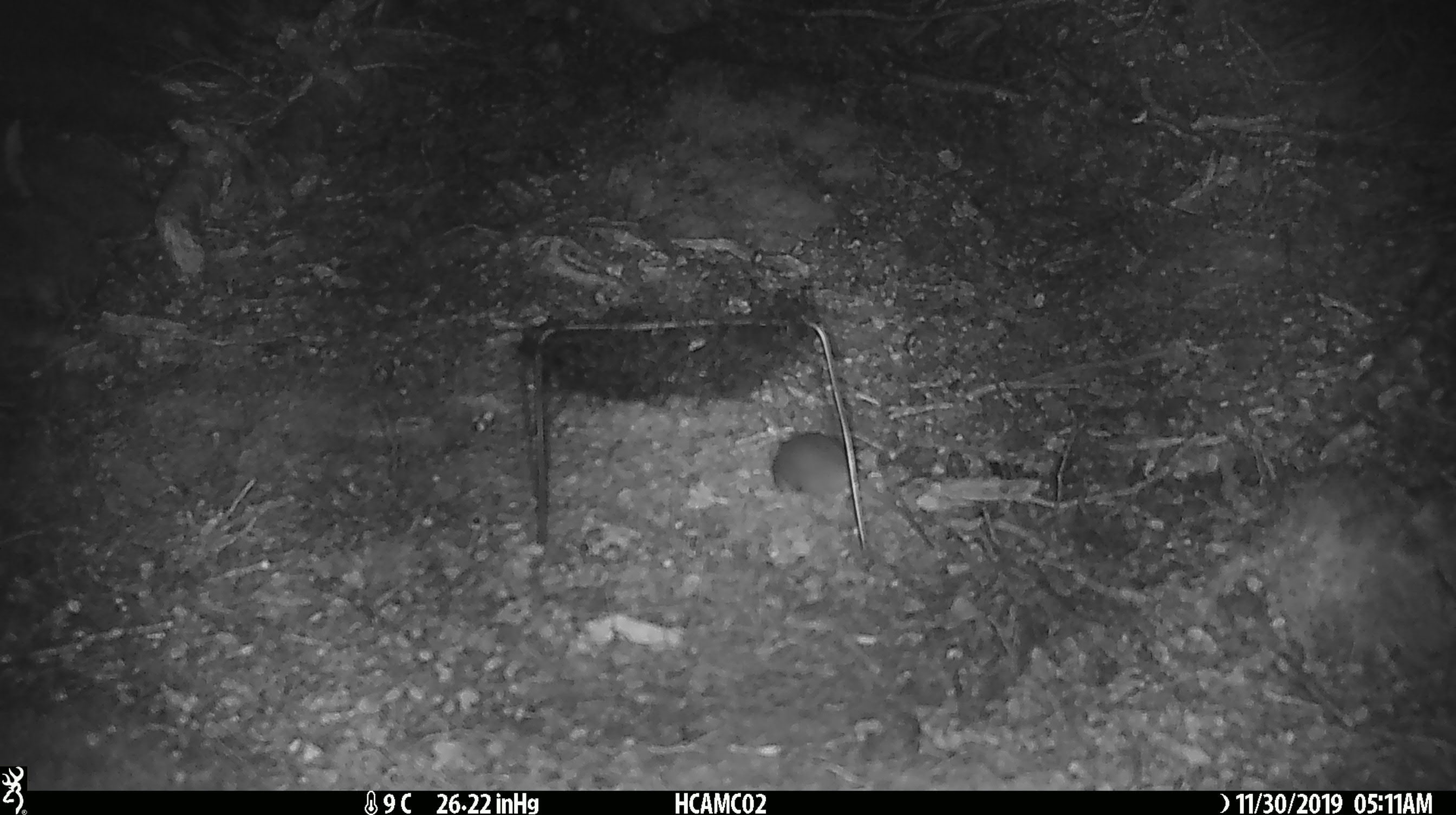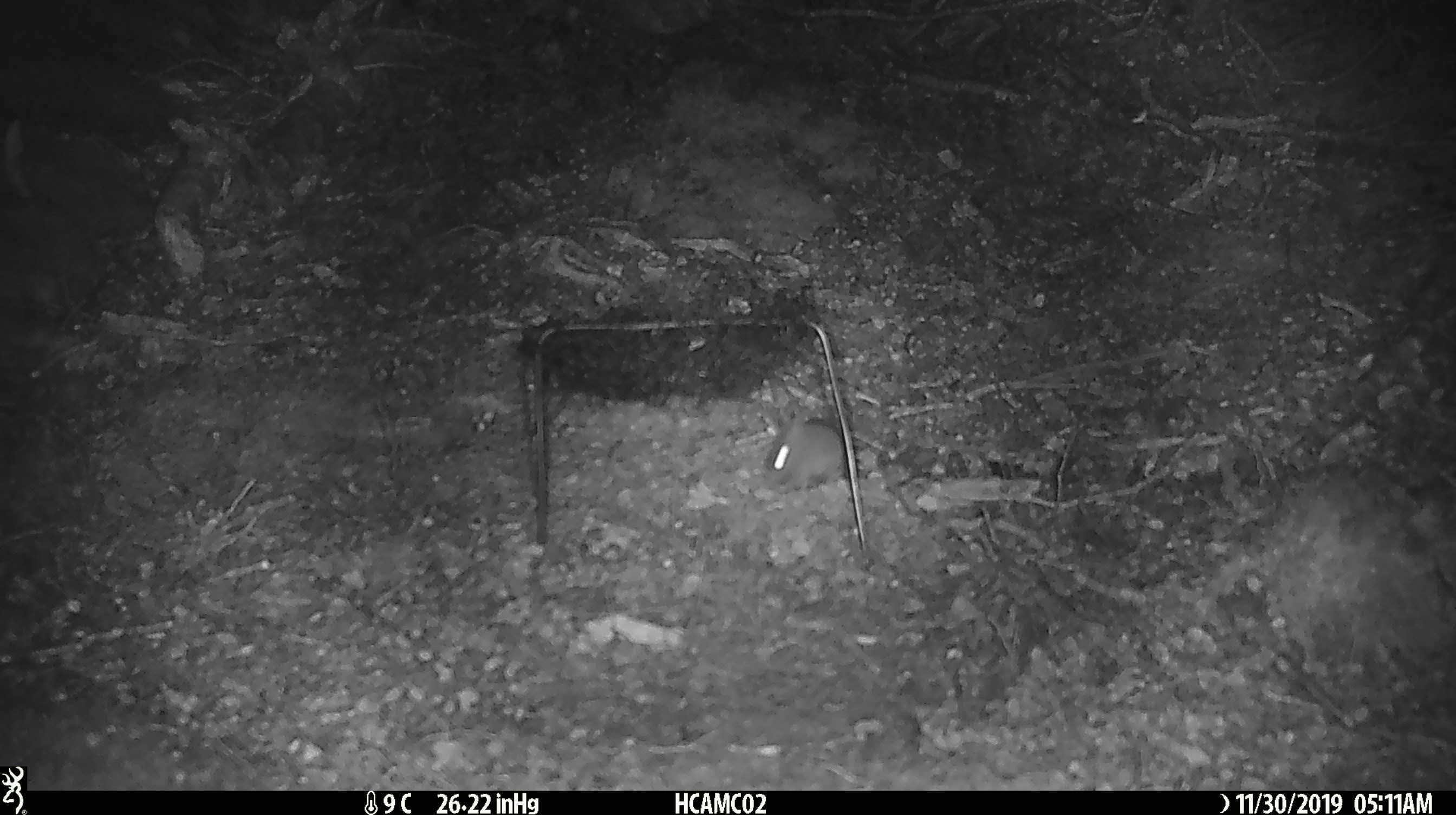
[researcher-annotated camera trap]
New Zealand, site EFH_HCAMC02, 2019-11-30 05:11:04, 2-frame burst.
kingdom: Animalia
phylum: Chordata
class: Mammalia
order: Rodentia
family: Muridae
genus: Mus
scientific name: Mus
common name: mouse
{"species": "mouse (Mus)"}